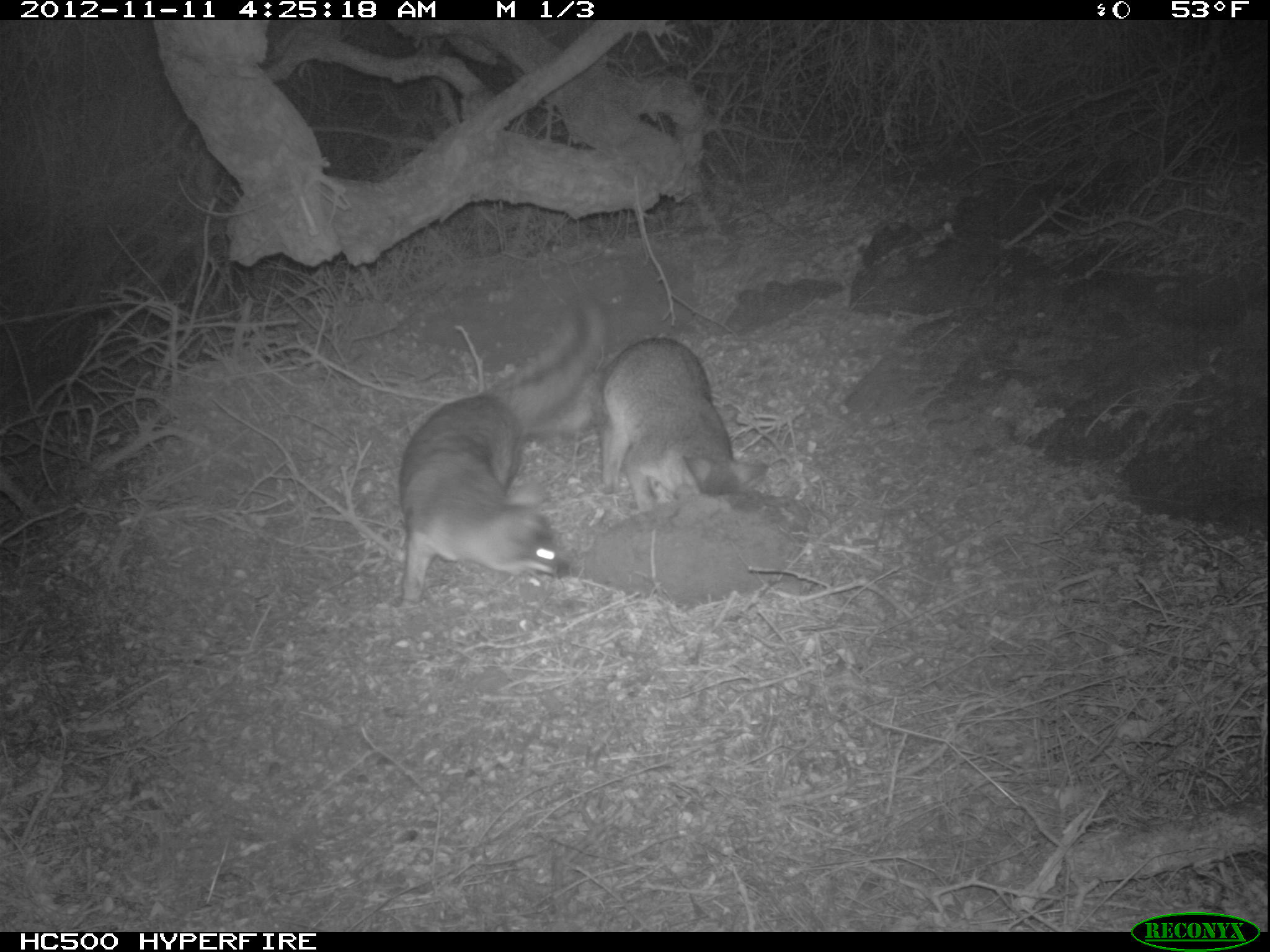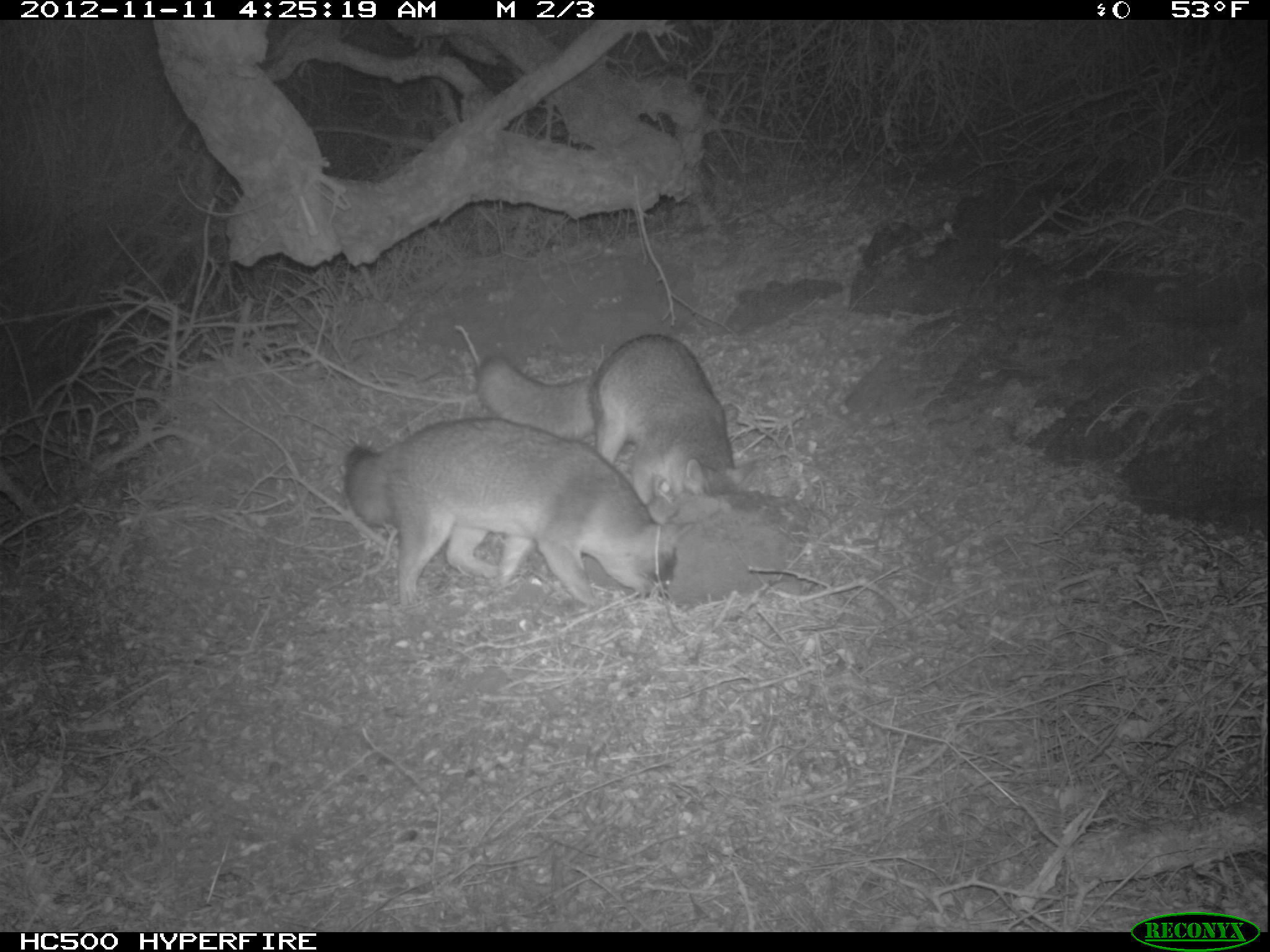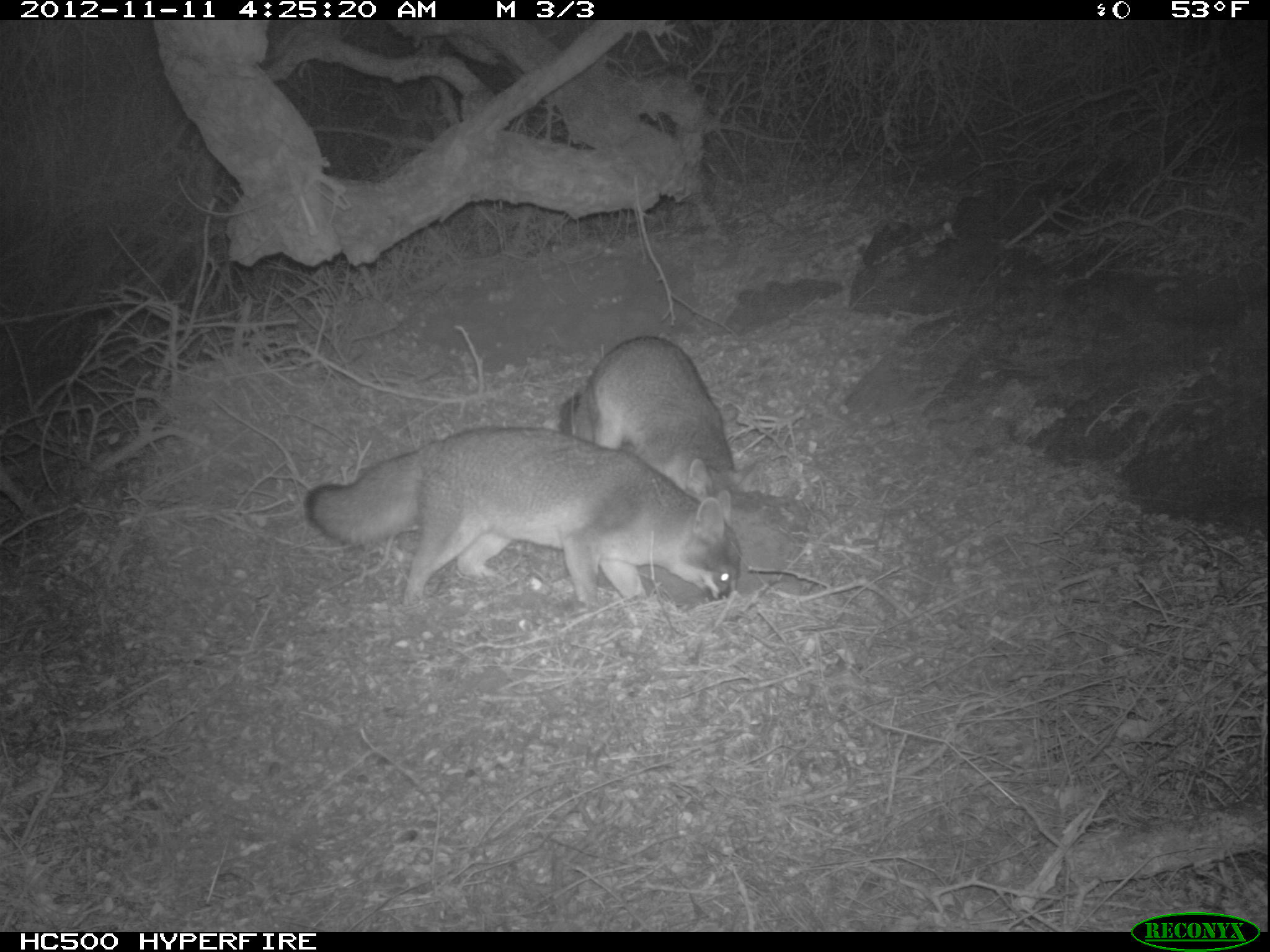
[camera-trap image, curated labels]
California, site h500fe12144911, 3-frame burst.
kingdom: Animalia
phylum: Chordata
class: Mammalia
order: Carnivora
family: Canidae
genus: Urocyon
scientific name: Urocyon littoralis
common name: island fox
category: fox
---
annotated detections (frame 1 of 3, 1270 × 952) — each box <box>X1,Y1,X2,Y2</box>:
fox: <box>399,296,605,604</box>; <box>590,338,770,513</box>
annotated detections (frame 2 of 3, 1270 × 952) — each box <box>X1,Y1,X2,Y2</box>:
fox: <box>343,416,692,606</box>; <box>476,334,755,506</box>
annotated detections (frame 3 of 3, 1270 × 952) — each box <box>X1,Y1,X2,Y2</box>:
fox: <box>304,423,742,609</box>; <box>561,333,760,505</box>